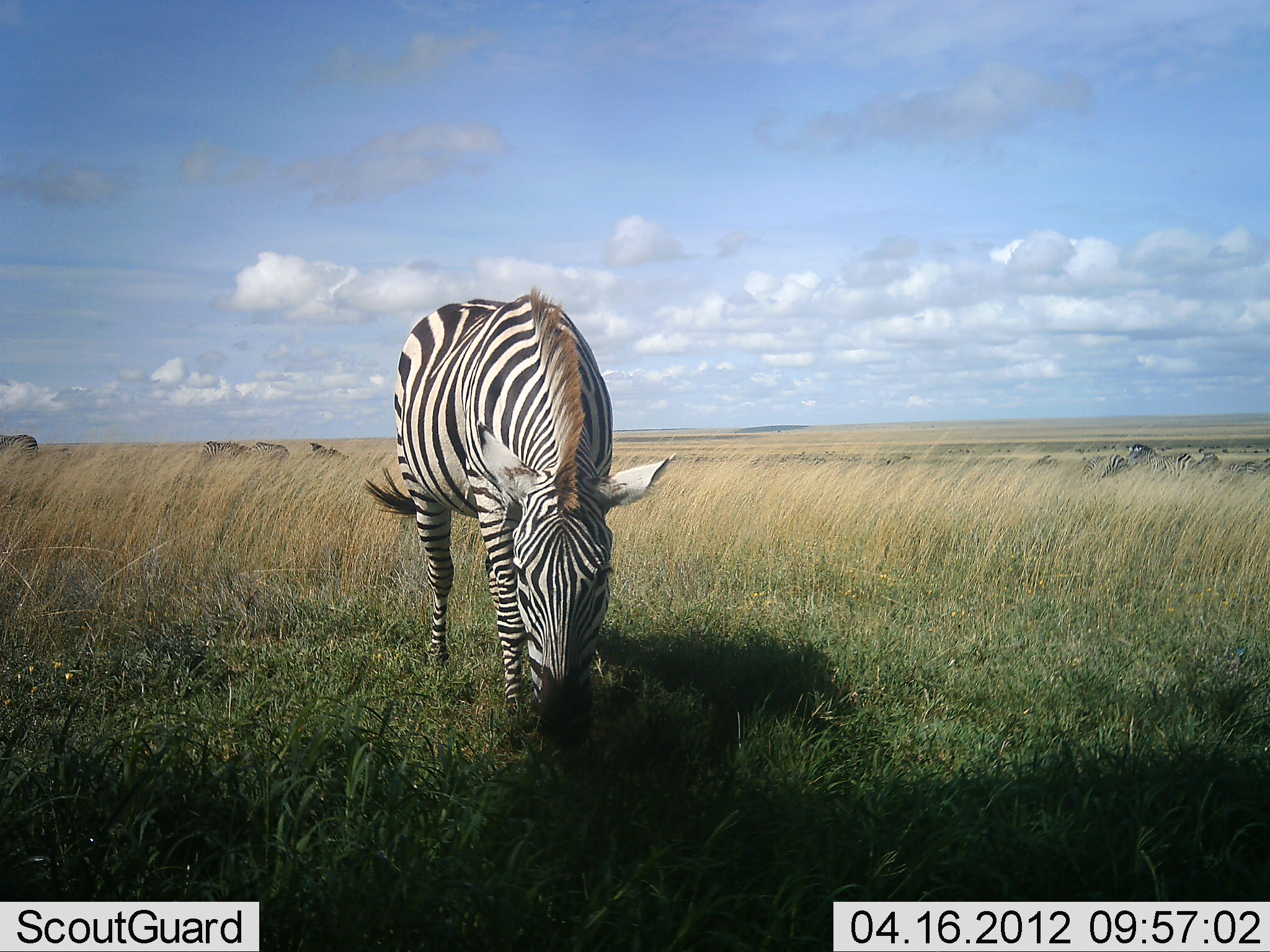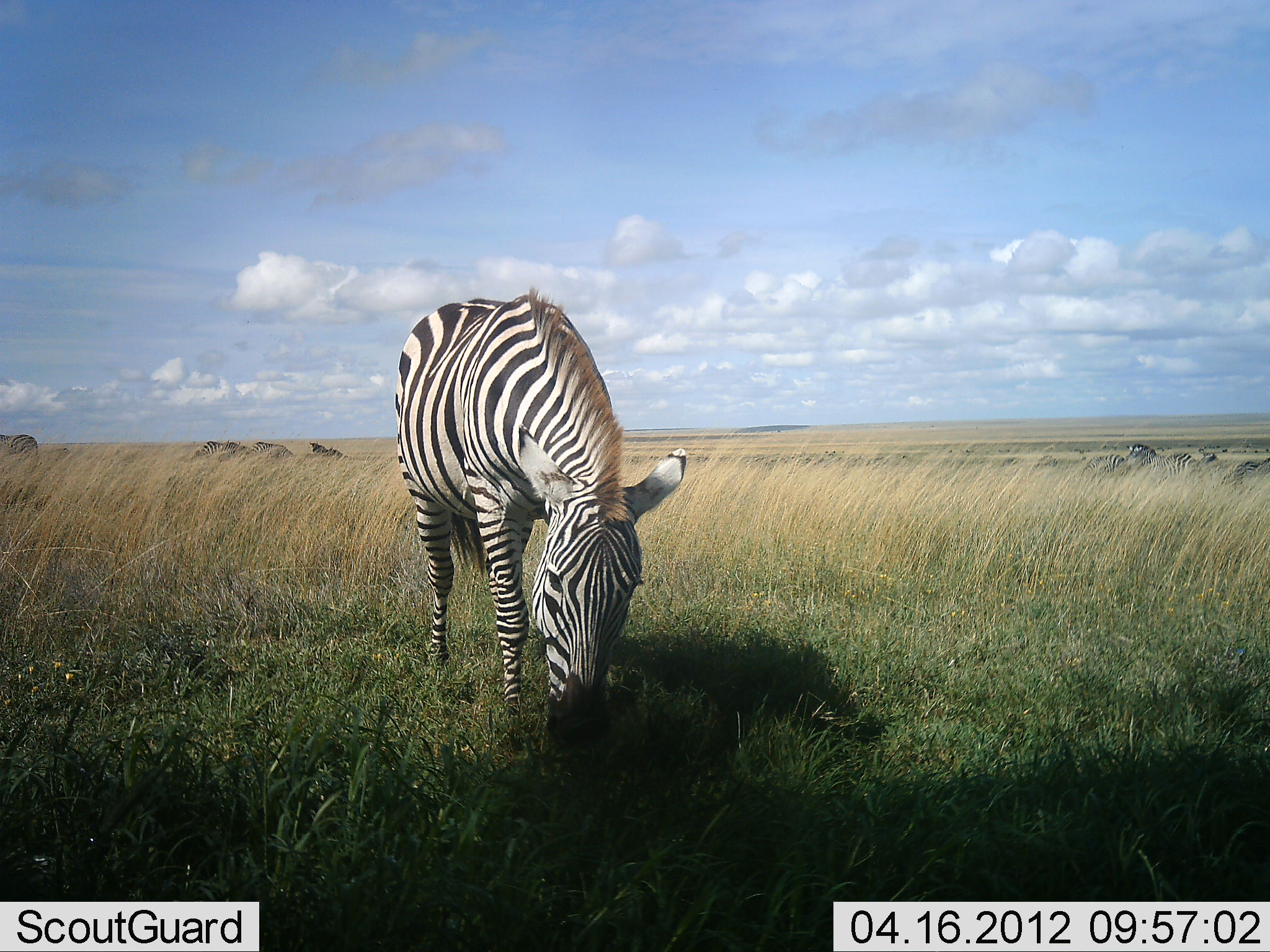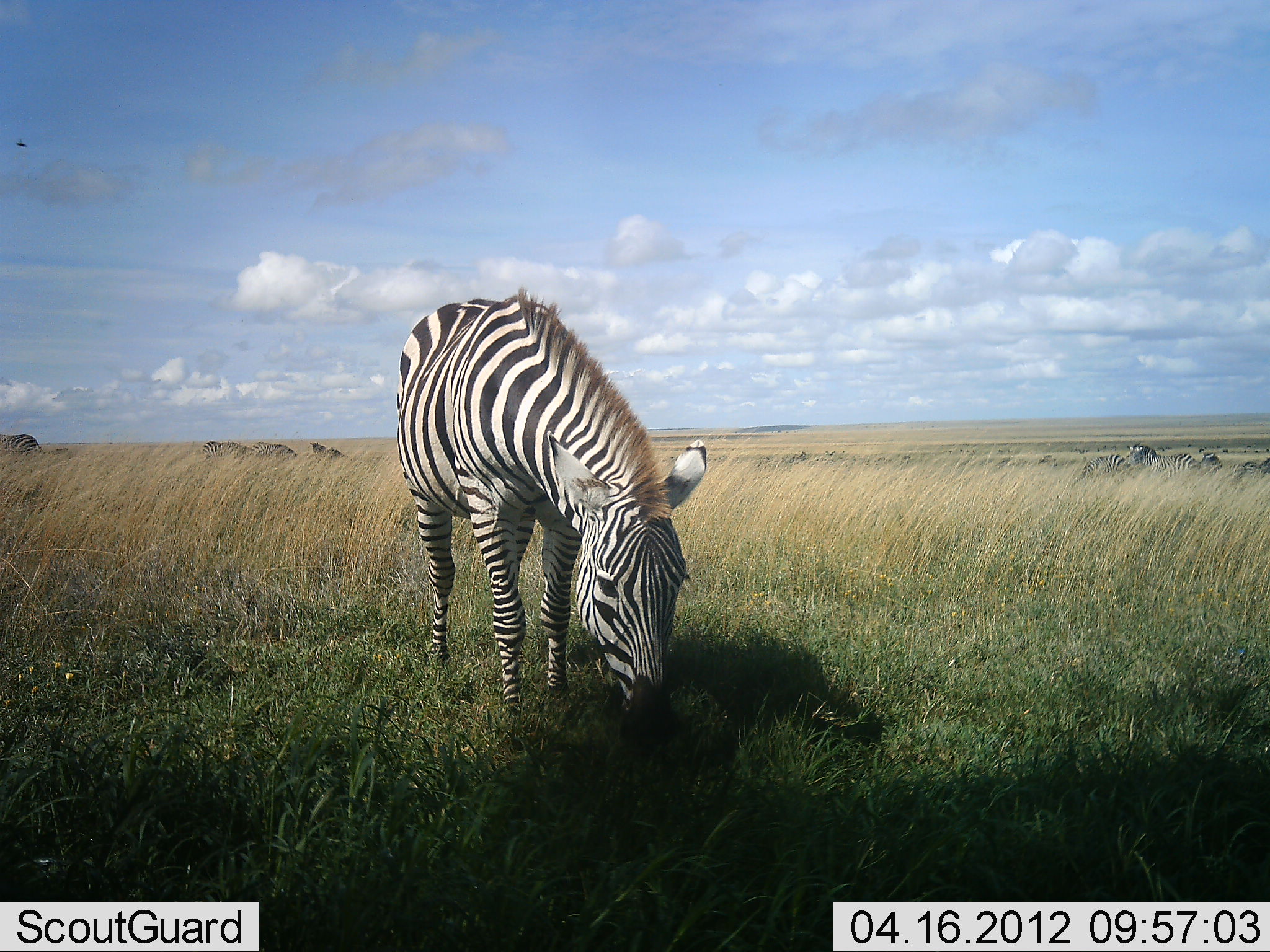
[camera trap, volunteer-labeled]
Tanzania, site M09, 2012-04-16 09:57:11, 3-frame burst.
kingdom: Animalia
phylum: Chordata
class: Mammalia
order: Perissodactyla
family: Equidae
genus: Equus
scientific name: Equus quagga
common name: plains zebra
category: zebra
Zebra (plains zebra) (Equus quagga), count 1. Behavior (volunteer vote fractions): standing 41%, resting 0%, moving 5%, interacting 0%. Young present (vote fraction): 0%. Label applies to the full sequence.